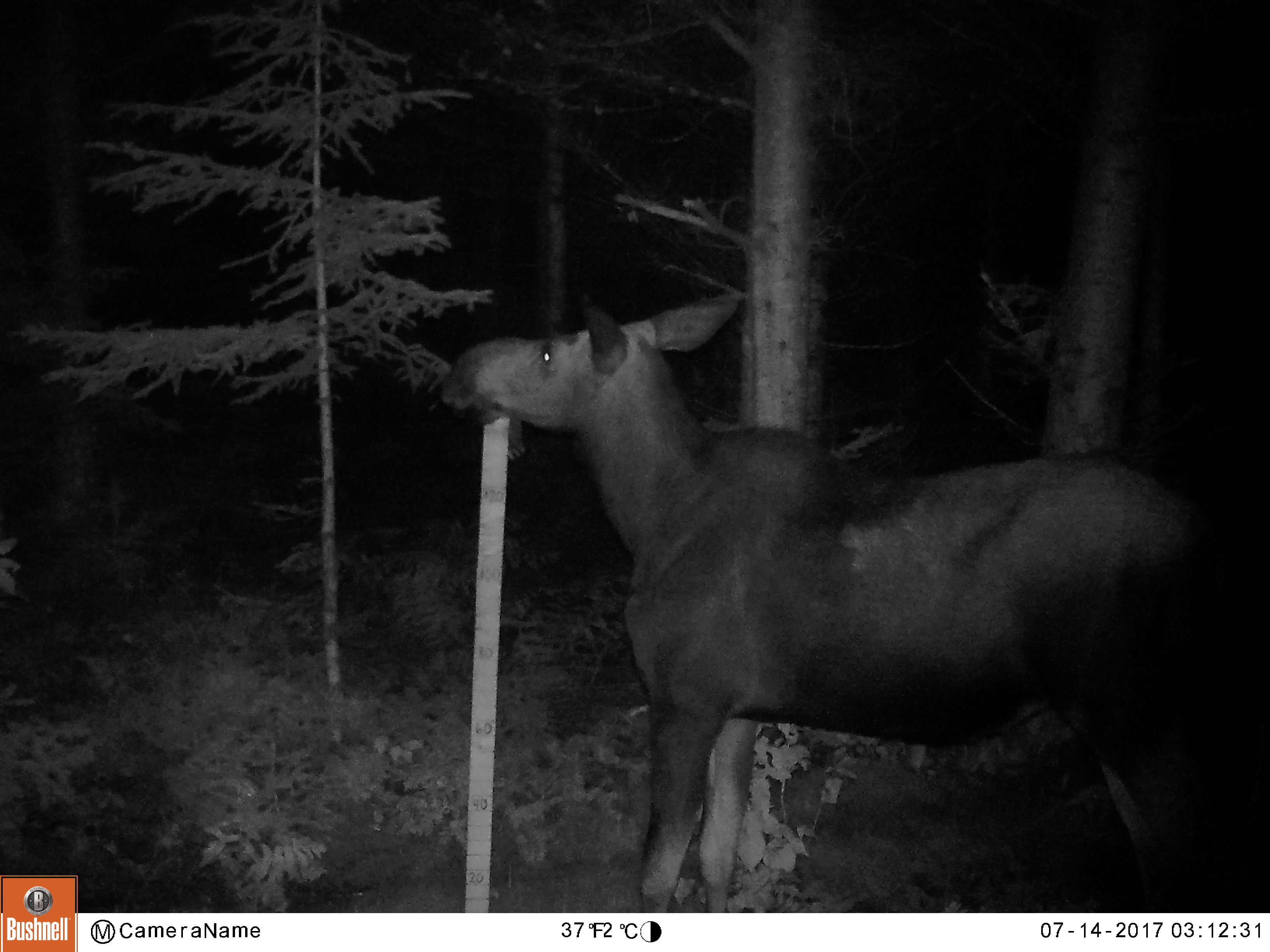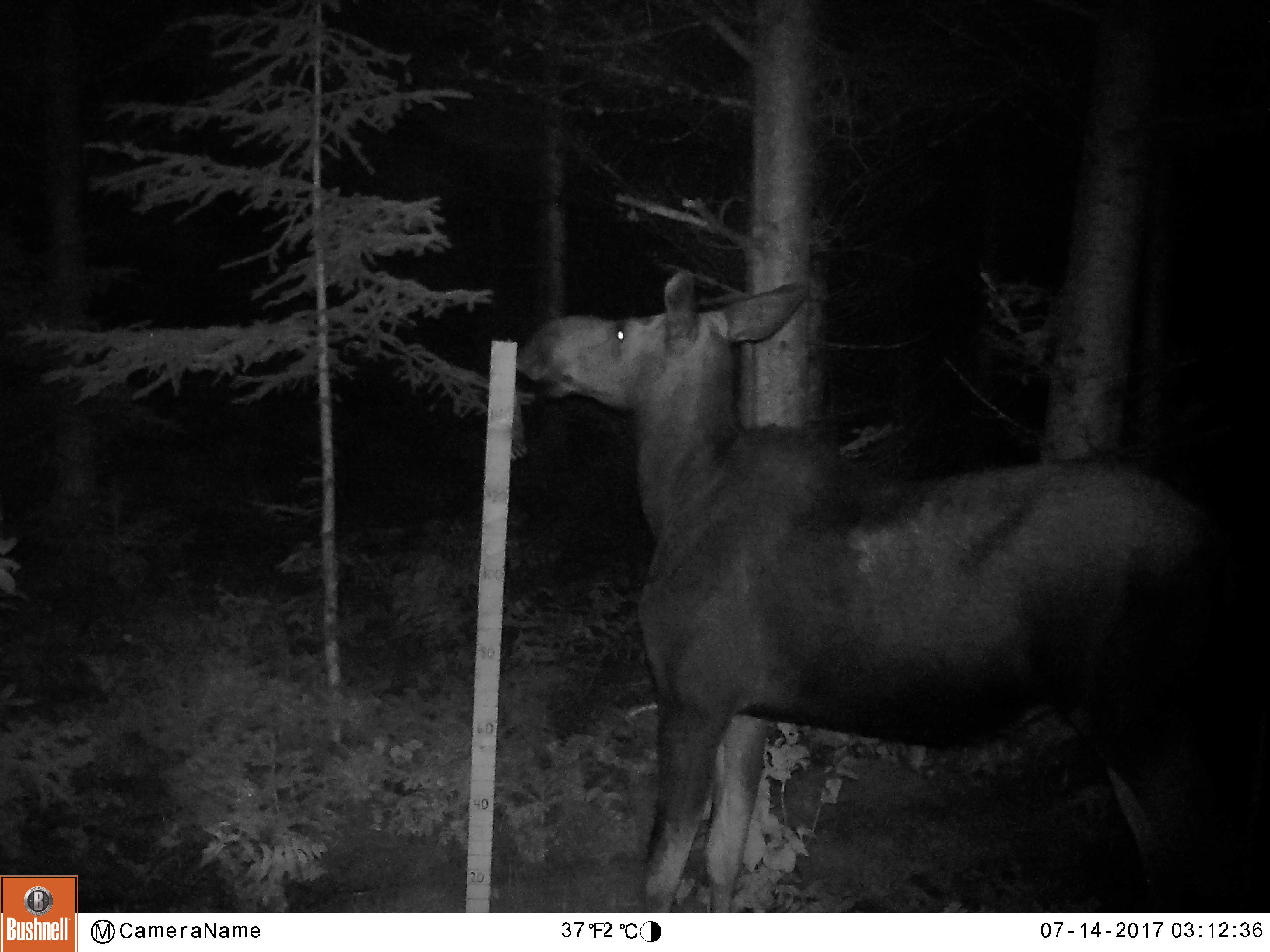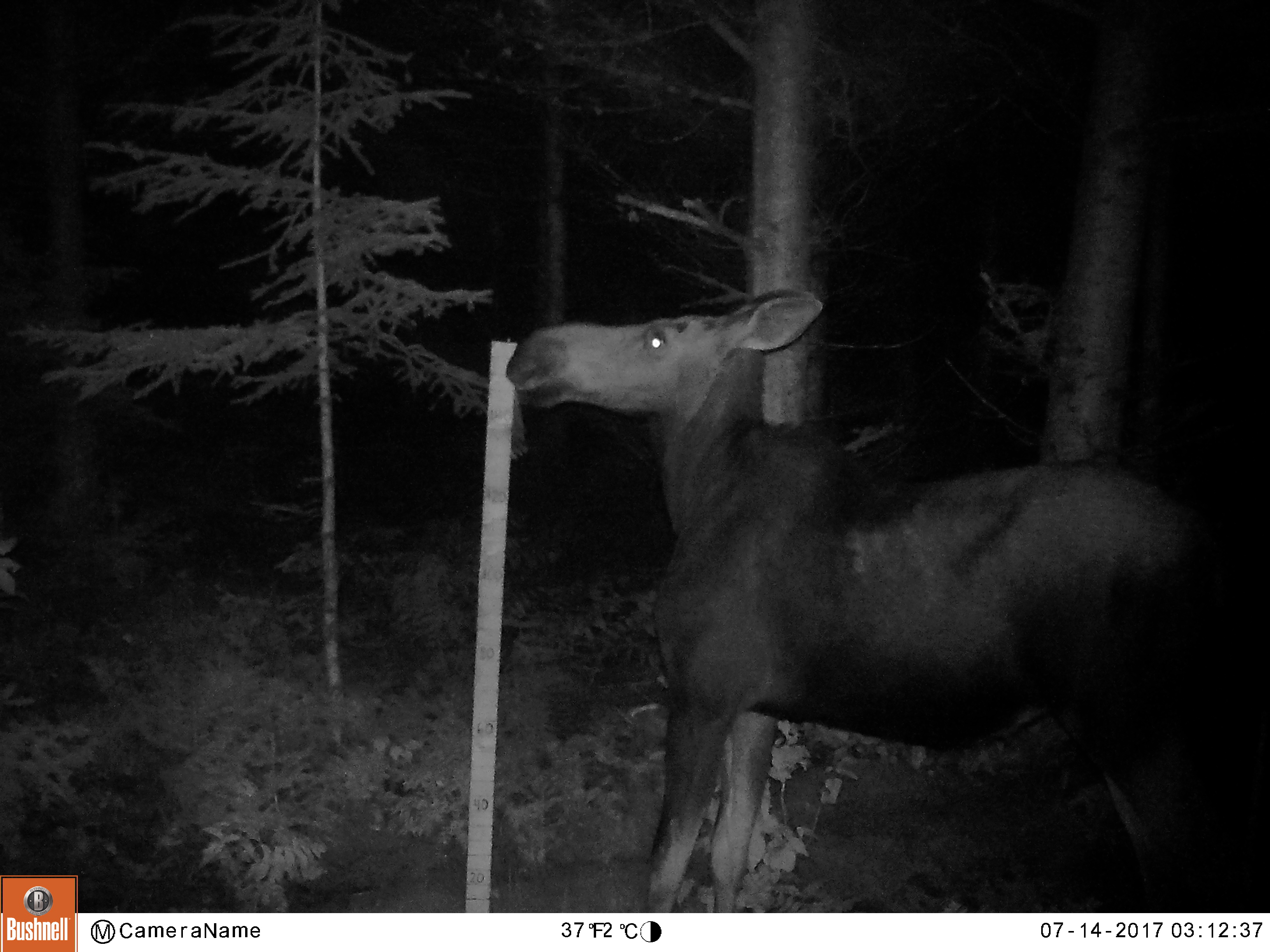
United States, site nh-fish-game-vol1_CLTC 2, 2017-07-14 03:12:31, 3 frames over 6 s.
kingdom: Animalia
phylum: Chordata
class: Mammalia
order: Artiodactyla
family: Cervidae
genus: Alces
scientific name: Alces alces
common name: moose